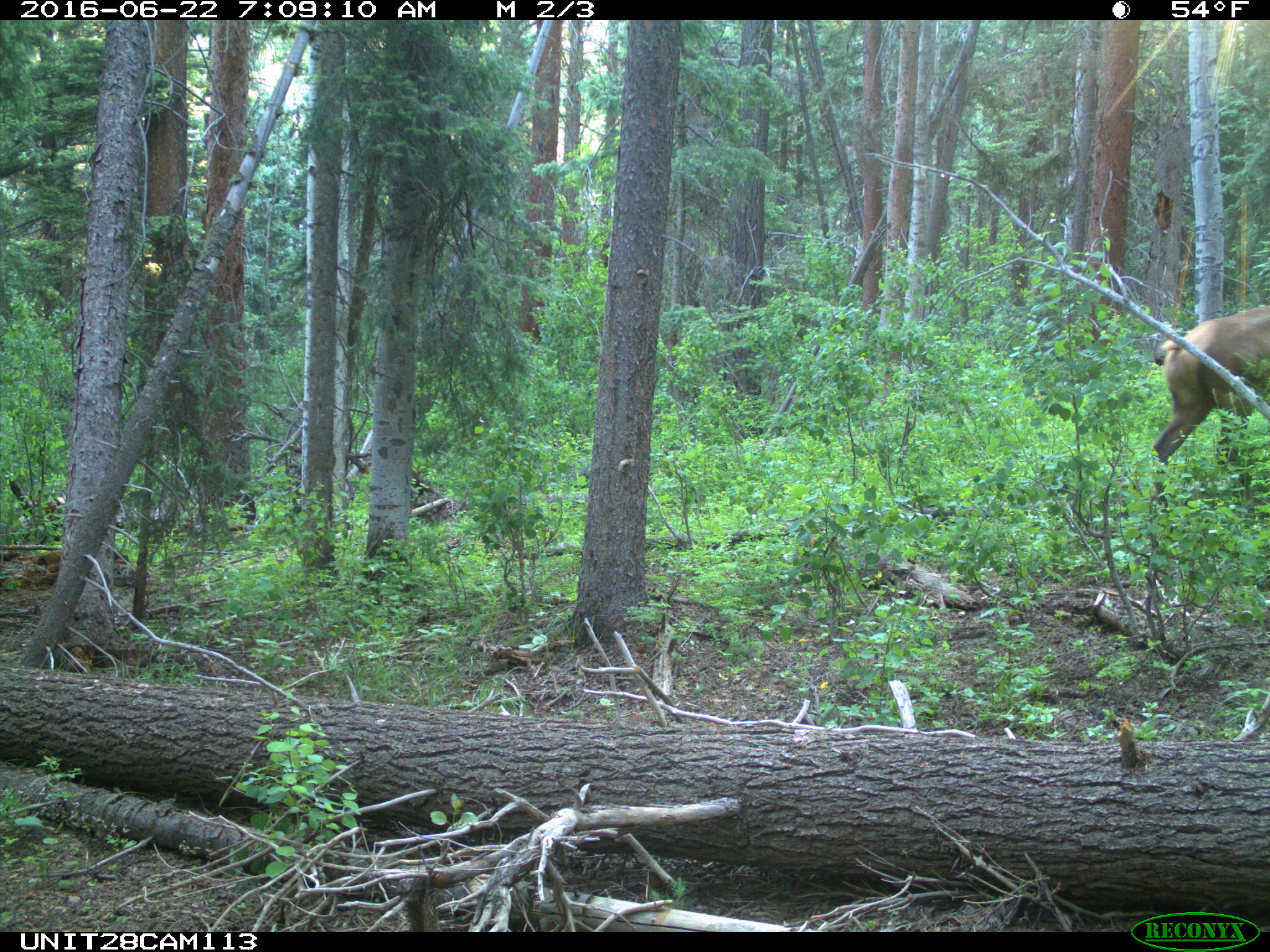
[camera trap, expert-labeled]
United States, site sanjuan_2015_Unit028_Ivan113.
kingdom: Animalia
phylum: Chordata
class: Mammalia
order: Artiodactyla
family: Cervidae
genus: Cervus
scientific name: Cervus elaphus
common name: red deer